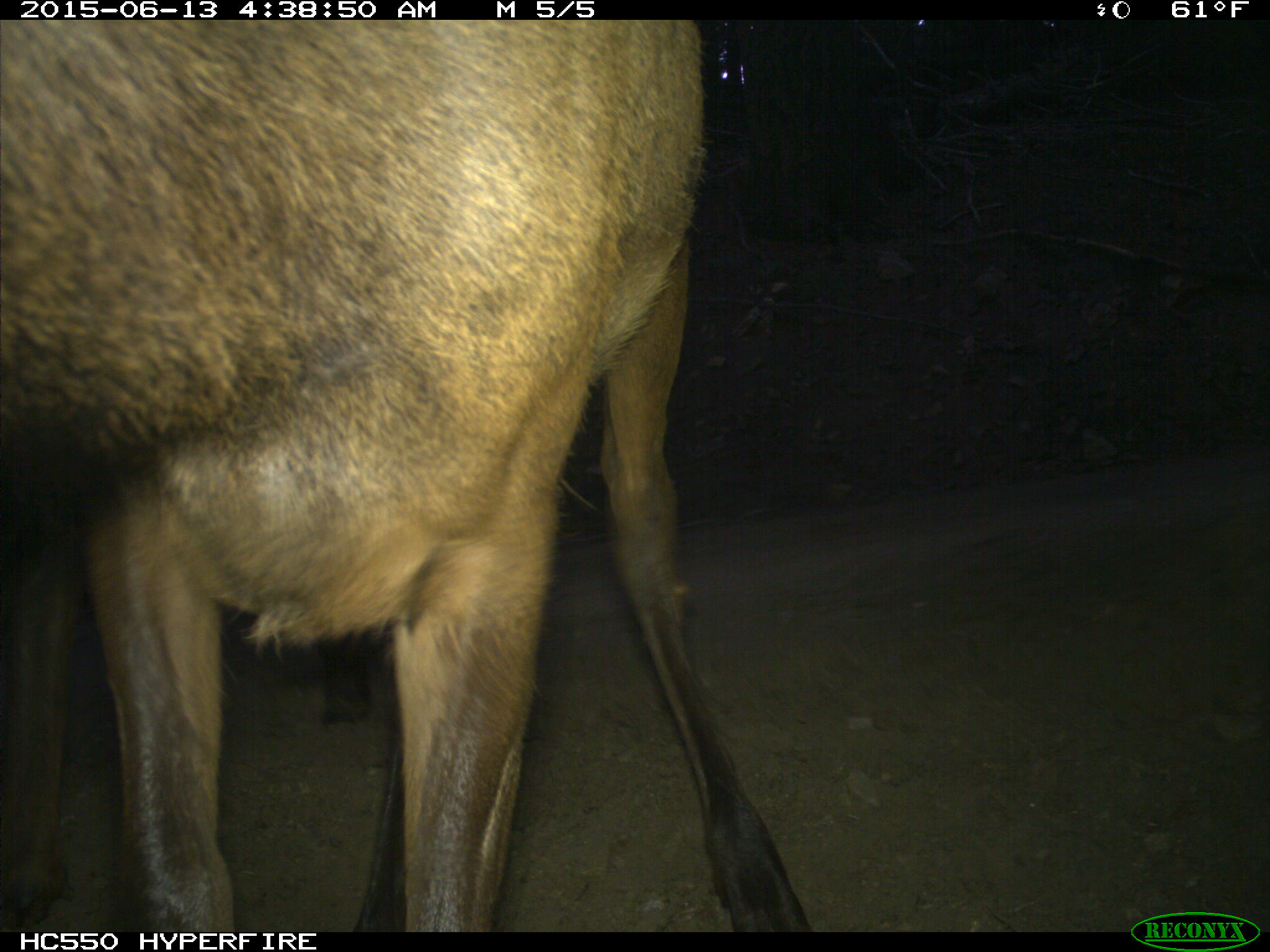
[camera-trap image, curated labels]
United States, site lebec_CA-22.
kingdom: Animalia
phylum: Chordata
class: Mammalia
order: Artiodactyla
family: Cervidae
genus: Cervus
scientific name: Cervus canadensis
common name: elk